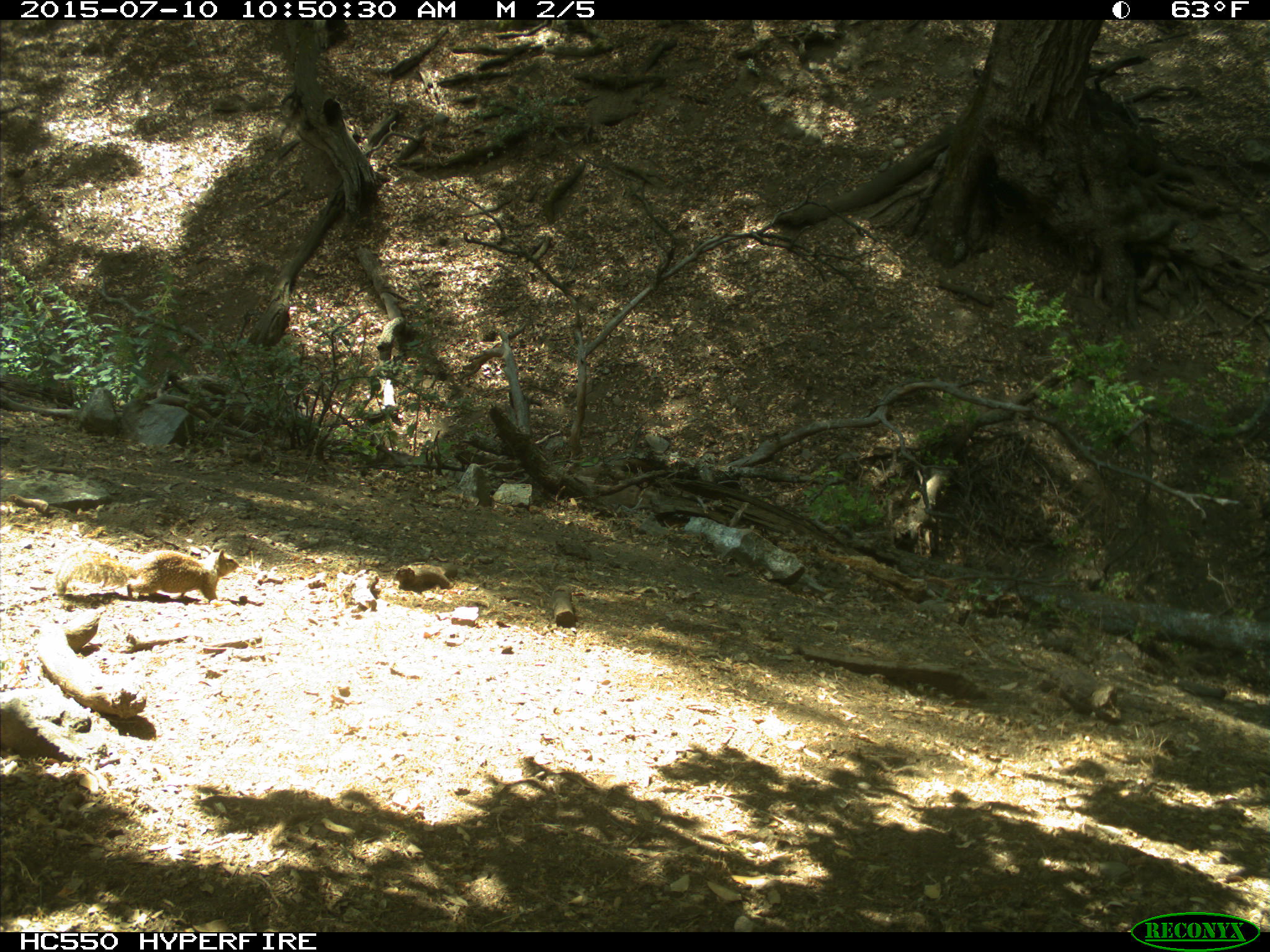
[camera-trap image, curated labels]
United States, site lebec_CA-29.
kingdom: Animalia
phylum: Chordata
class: Mammalia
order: Rodentia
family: Sciuridae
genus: Otospermophilus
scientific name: Otospermophilus beecheyi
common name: california ground squirrel